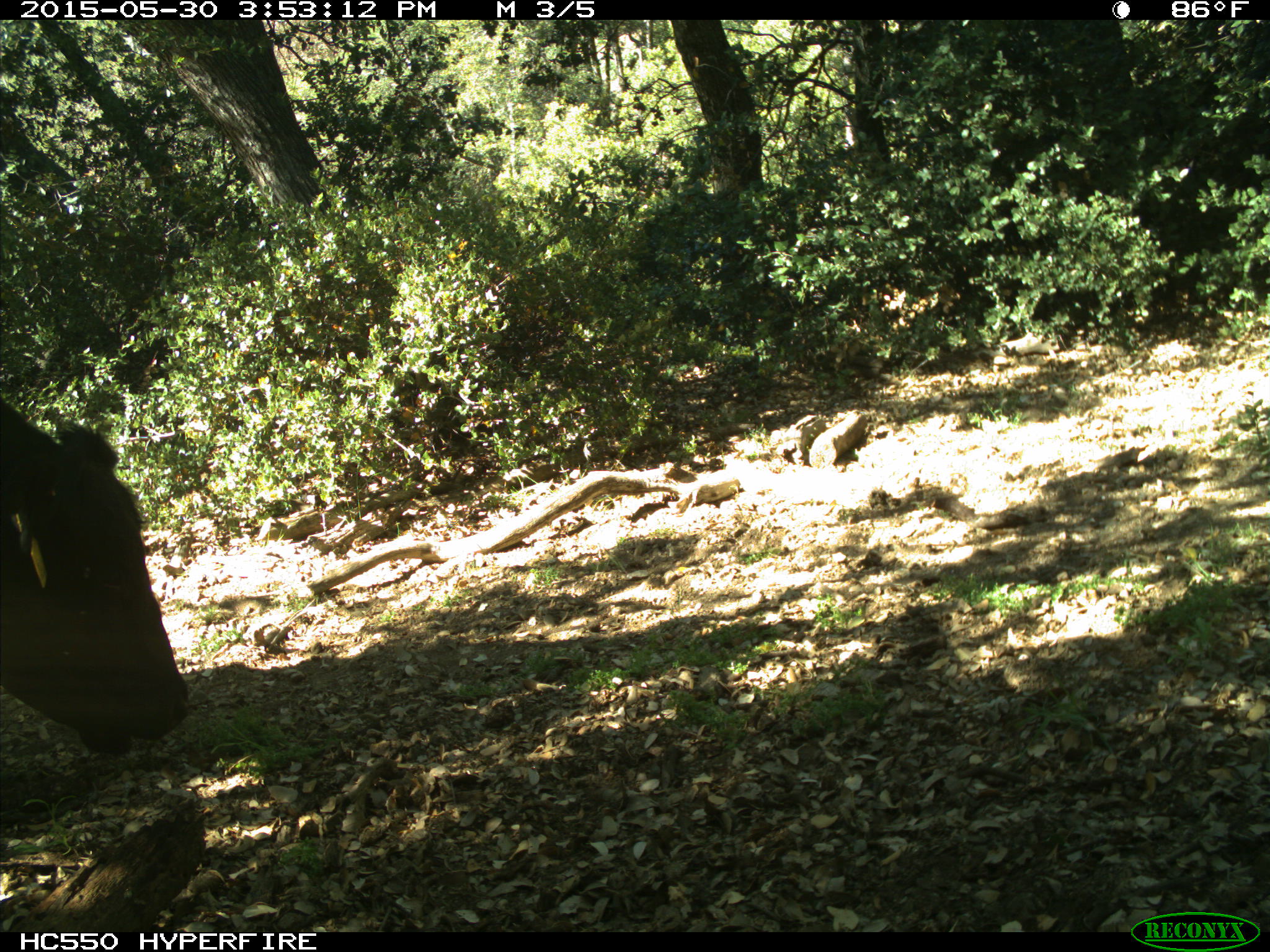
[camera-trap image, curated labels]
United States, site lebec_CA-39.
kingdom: Animalia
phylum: Chordata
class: Mammalia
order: Artiodactyla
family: Bovidae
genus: Bos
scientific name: Bos taurus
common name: domestic cow